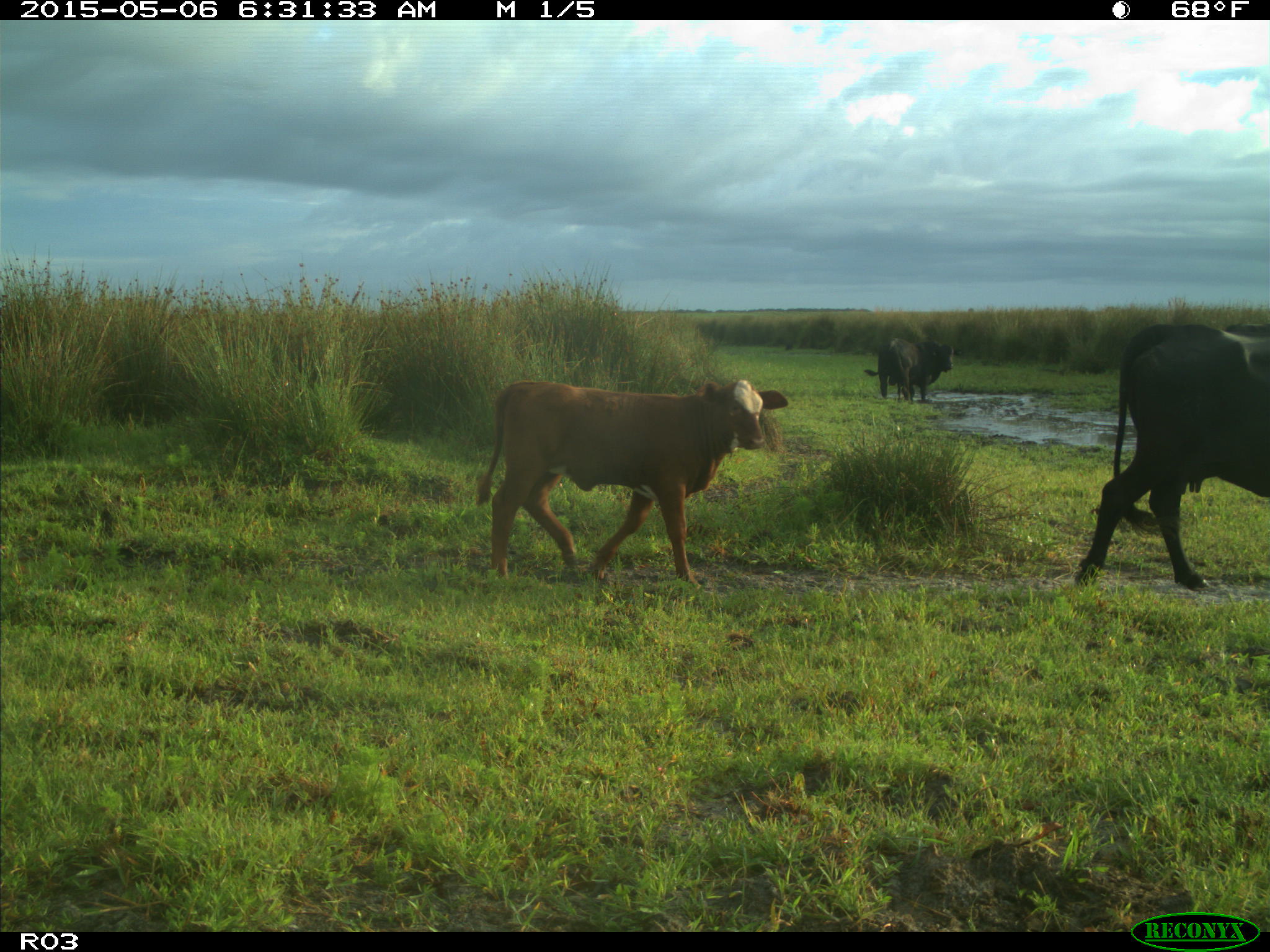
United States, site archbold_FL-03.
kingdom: Animalia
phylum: Chordata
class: Mammalia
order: Artiodactyla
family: Bovidae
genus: Bos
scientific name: Bos taurus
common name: domestic cow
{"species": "Bos taurus (domestic cow)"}